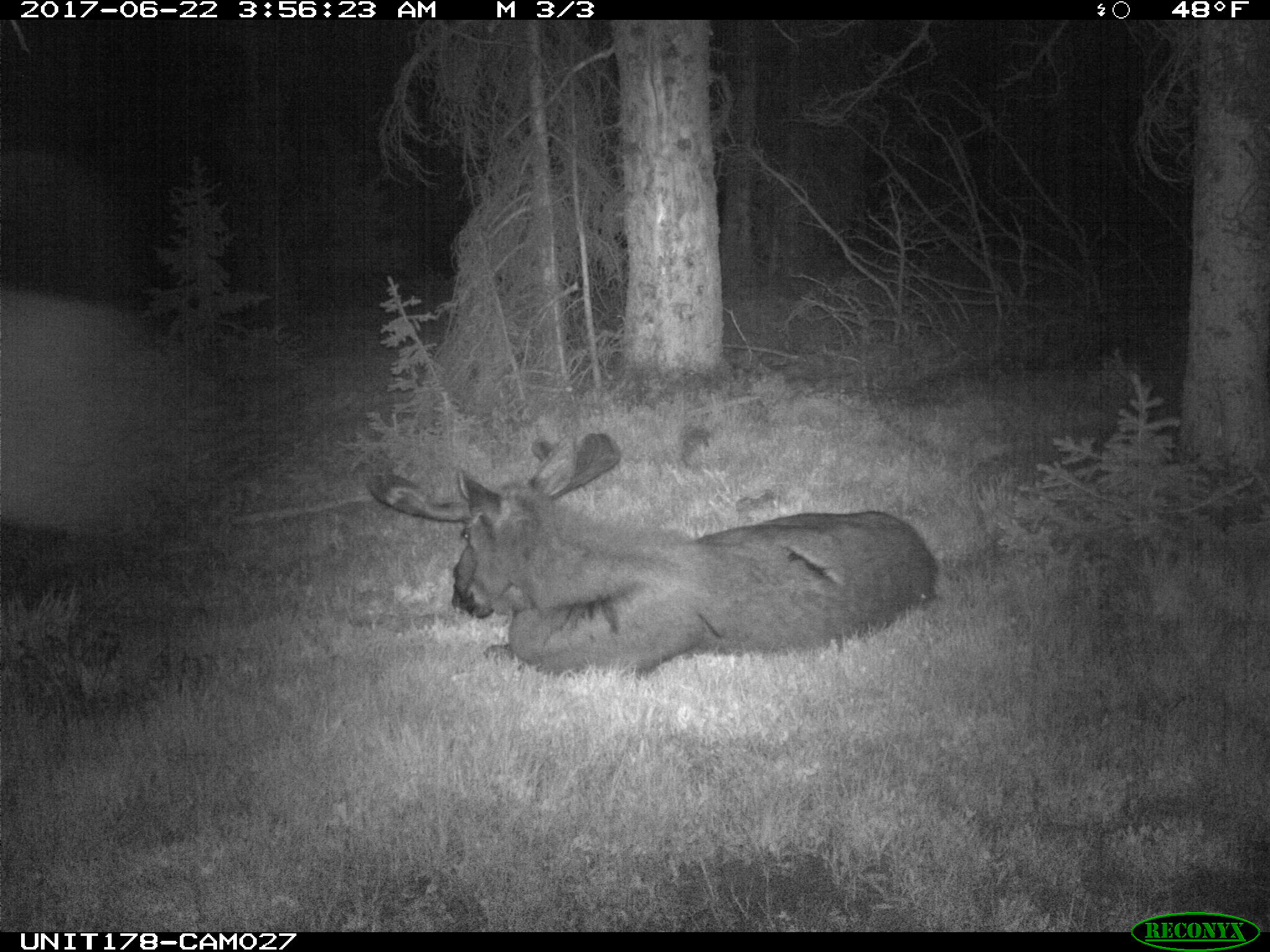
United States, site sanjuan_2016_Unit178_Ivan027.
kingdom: Animalia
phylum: Chordata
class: Mammalia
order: Artiodactyla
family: Cervidae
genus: Alces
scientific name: Alces alces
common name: moose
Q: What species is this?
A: Alces alces (moose).